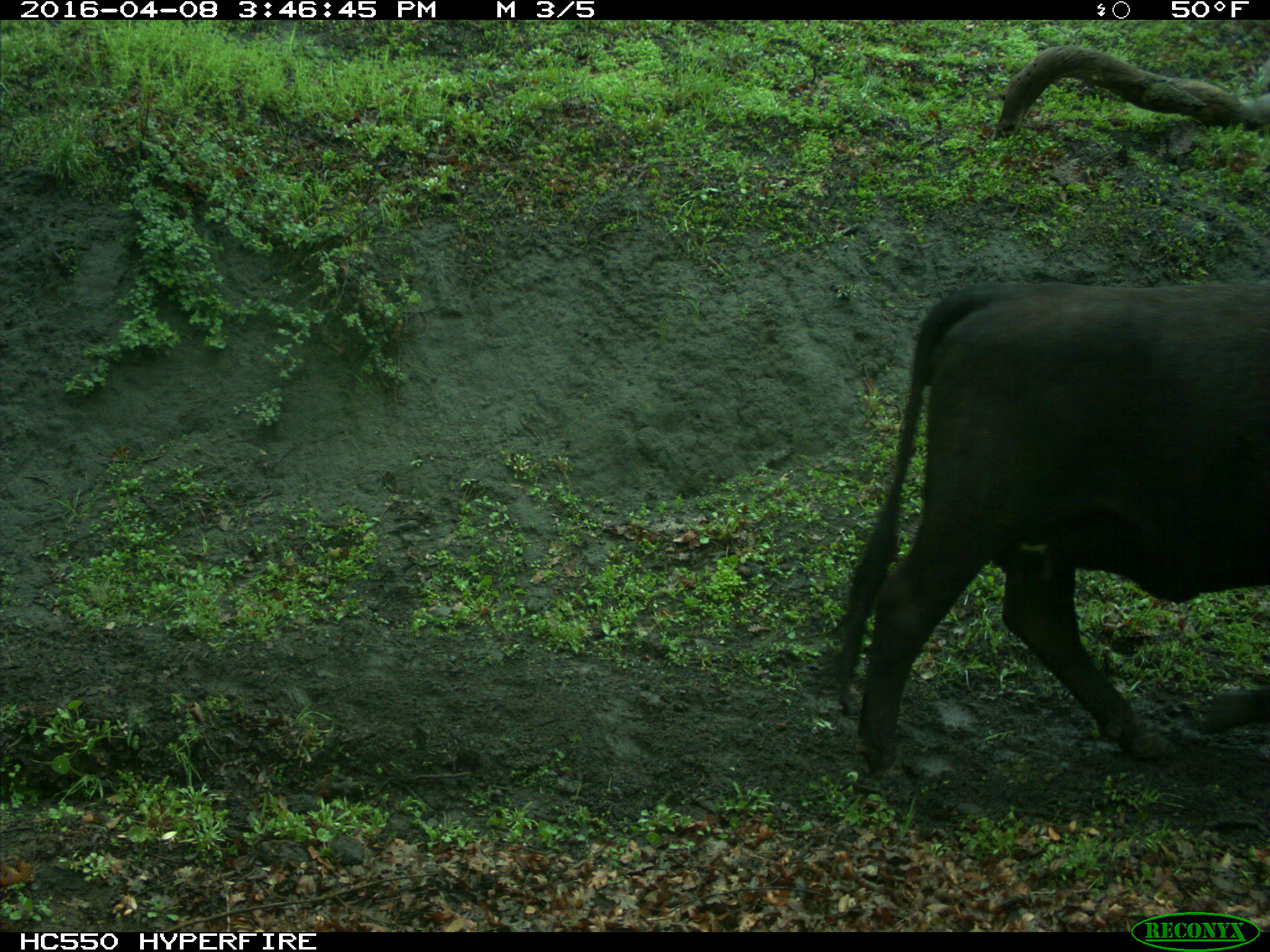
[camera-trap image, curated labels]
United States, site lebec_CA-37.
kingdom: Animalia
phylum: Chordata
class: Mammalia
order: Artiodactyla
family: Bovidae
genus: Bos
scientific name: Bos taurus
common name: domestic cow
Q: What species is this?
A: Bos taurus (domestic cow).